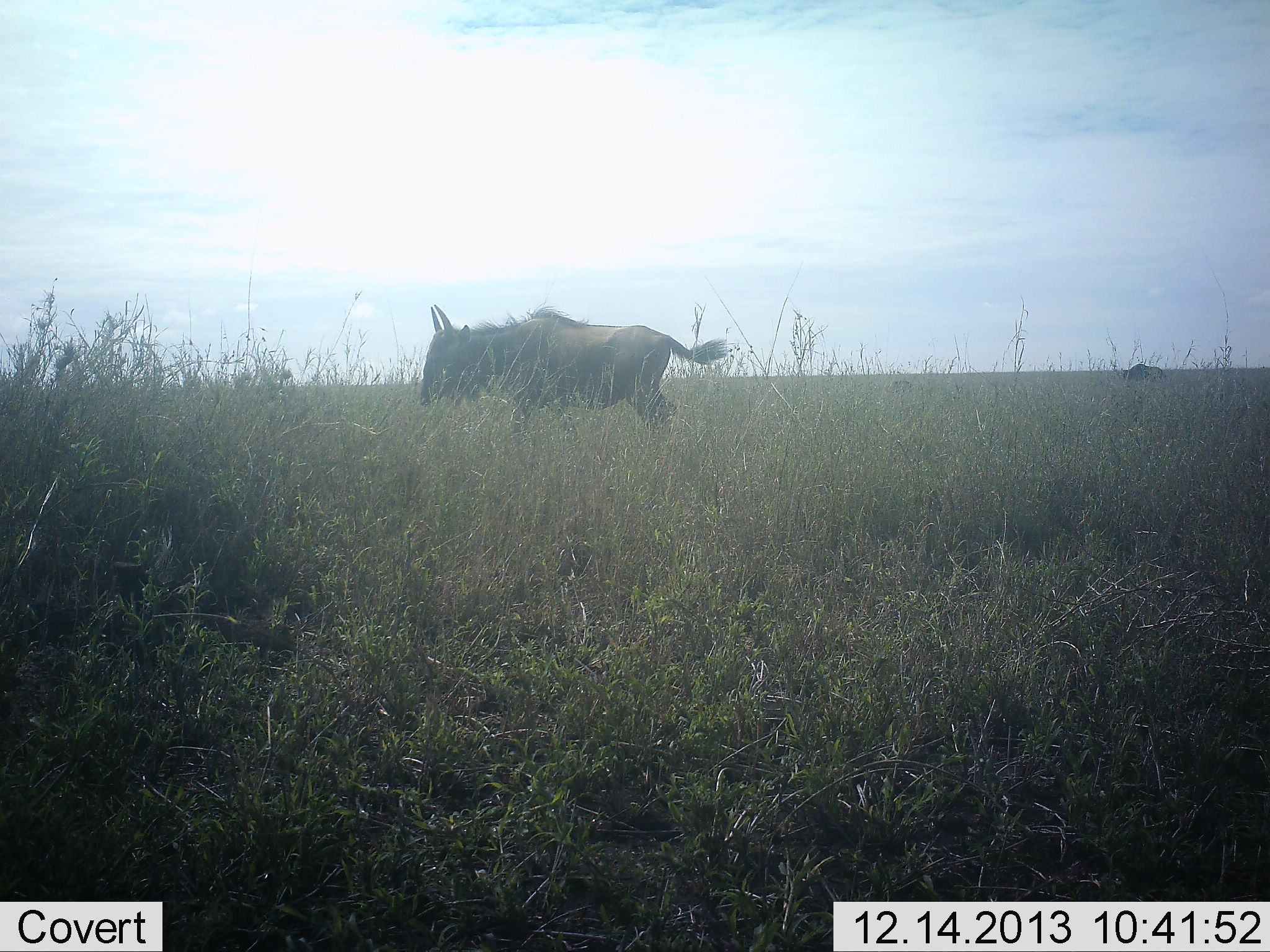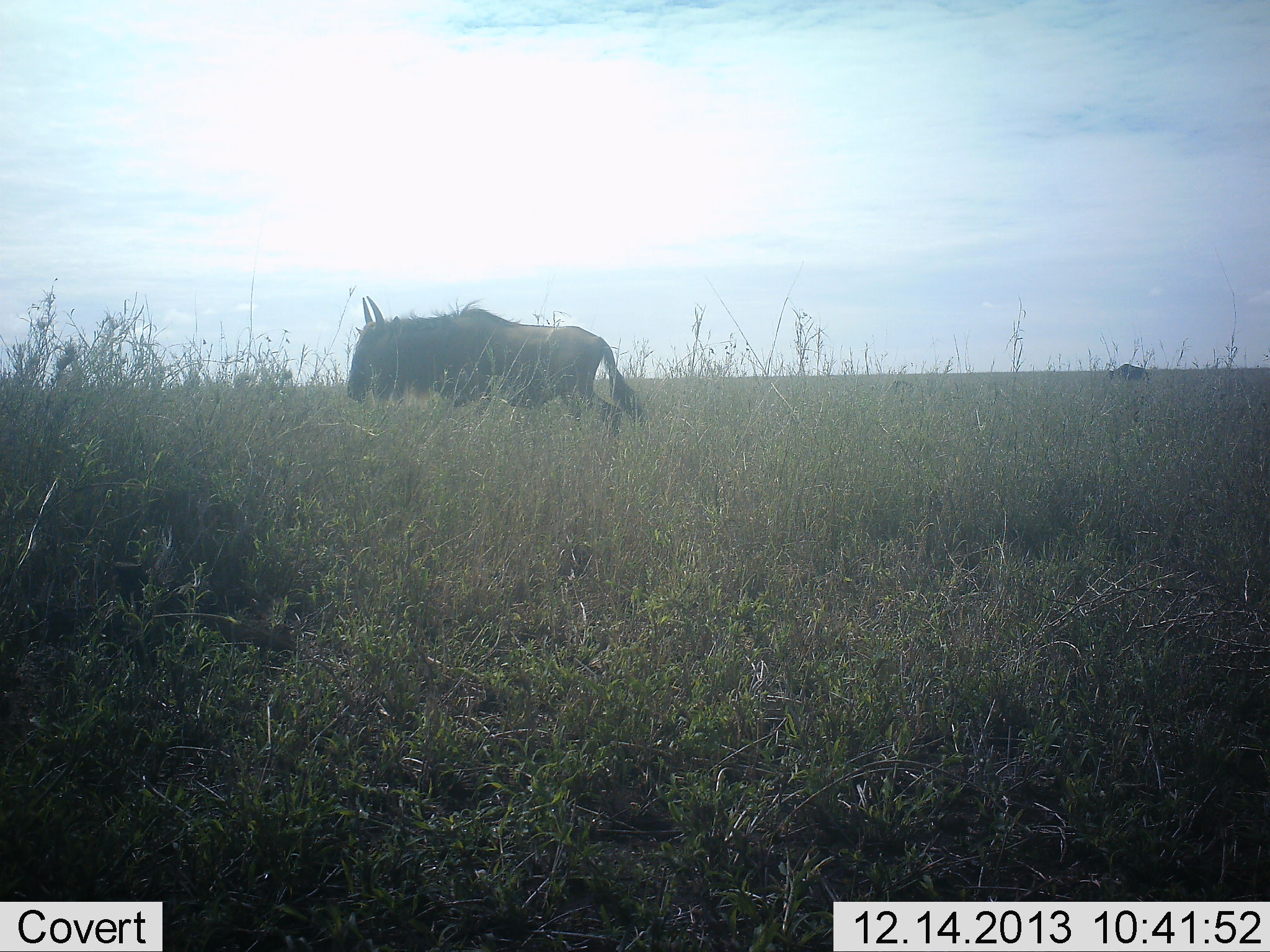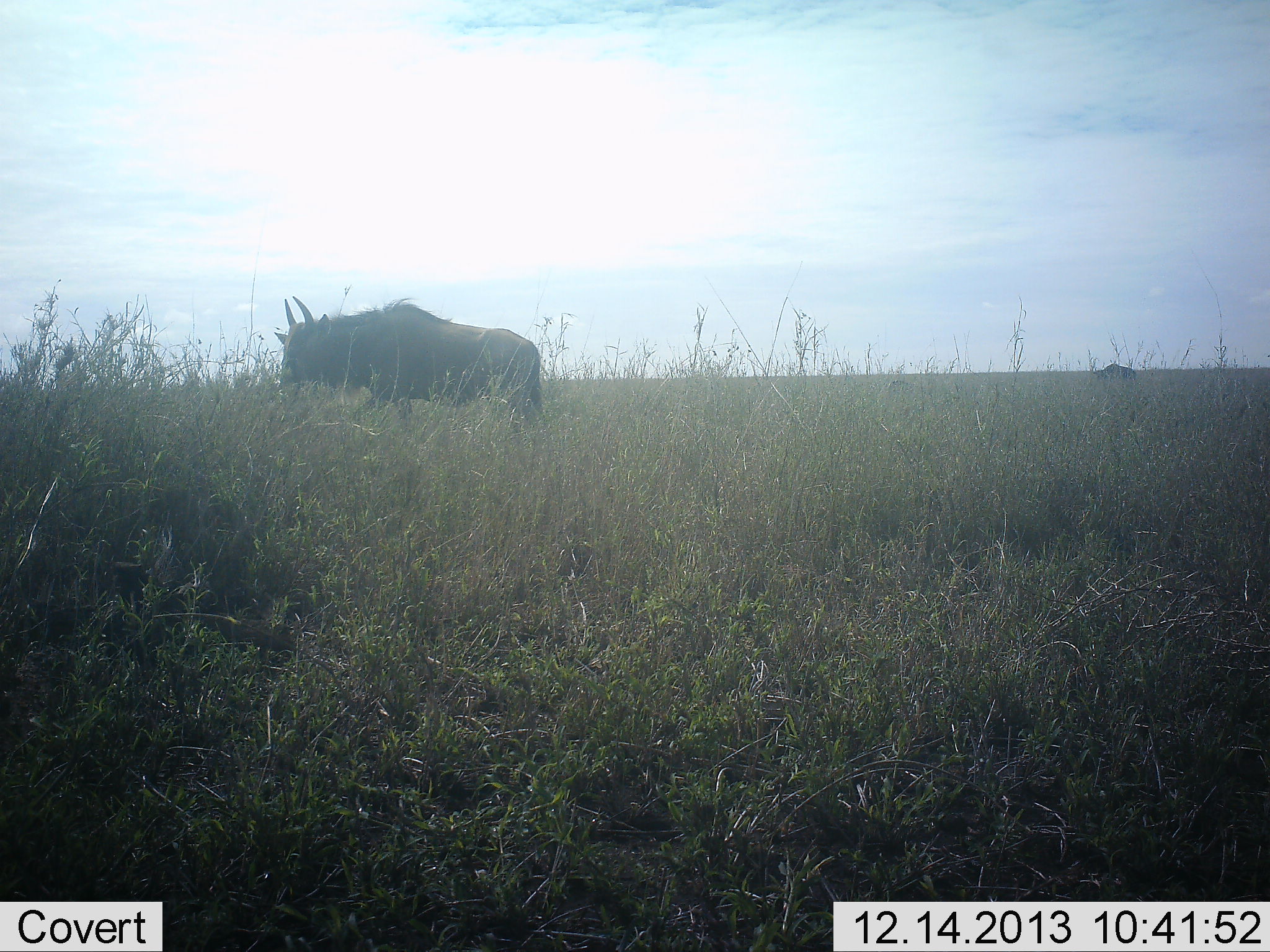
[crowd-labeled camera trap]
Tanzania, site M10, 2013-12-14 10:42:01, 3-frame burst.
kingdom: Animalia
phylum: Chordata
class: Mammalia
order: Artiodactyla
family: Bovidae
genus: Connochaetes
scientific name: Connochaetes taurinus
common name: blue wildebeest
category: wildebeest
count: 2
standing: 10%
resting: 0%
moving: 90%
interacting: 0%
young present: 0%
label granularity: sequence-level